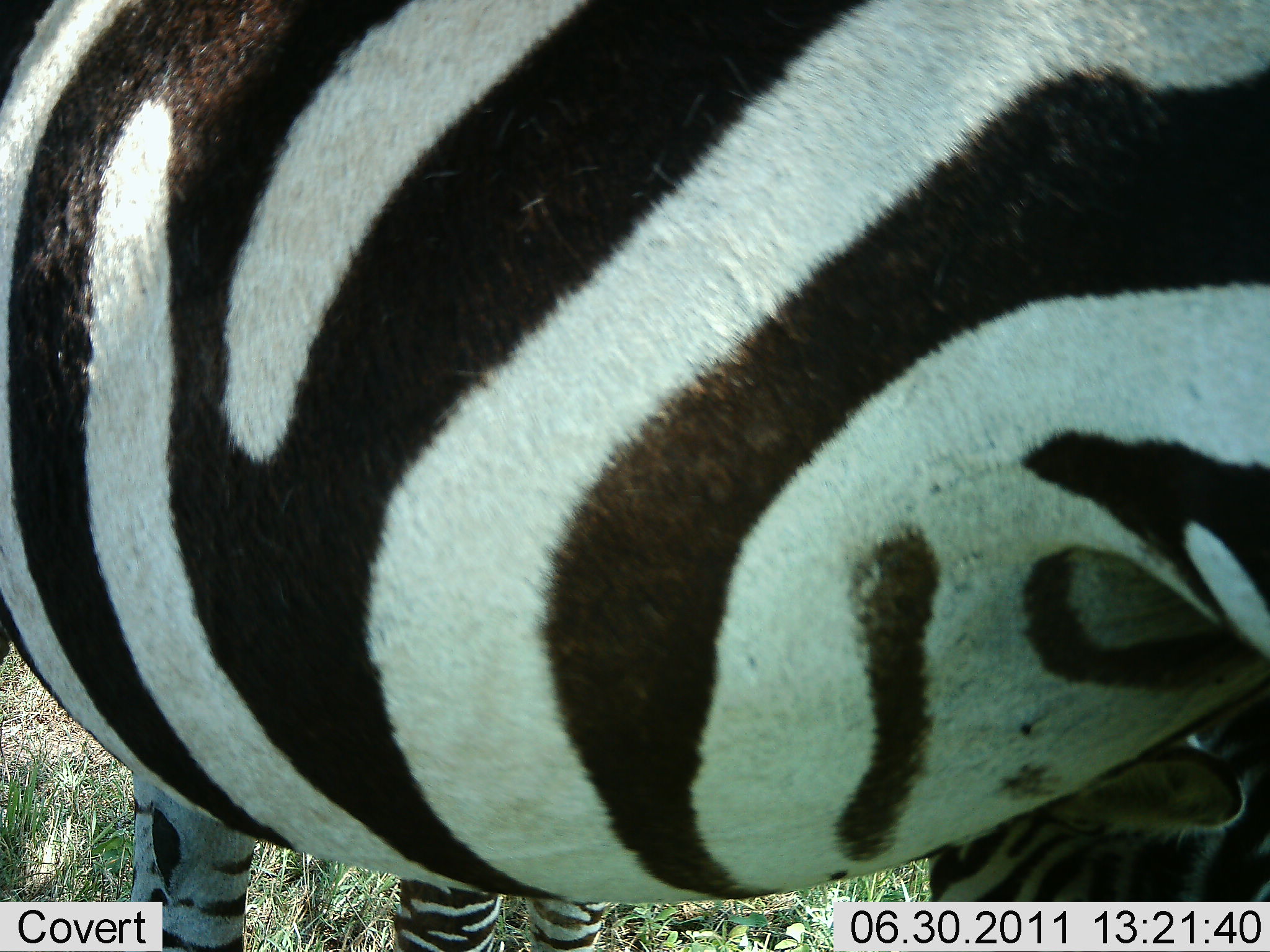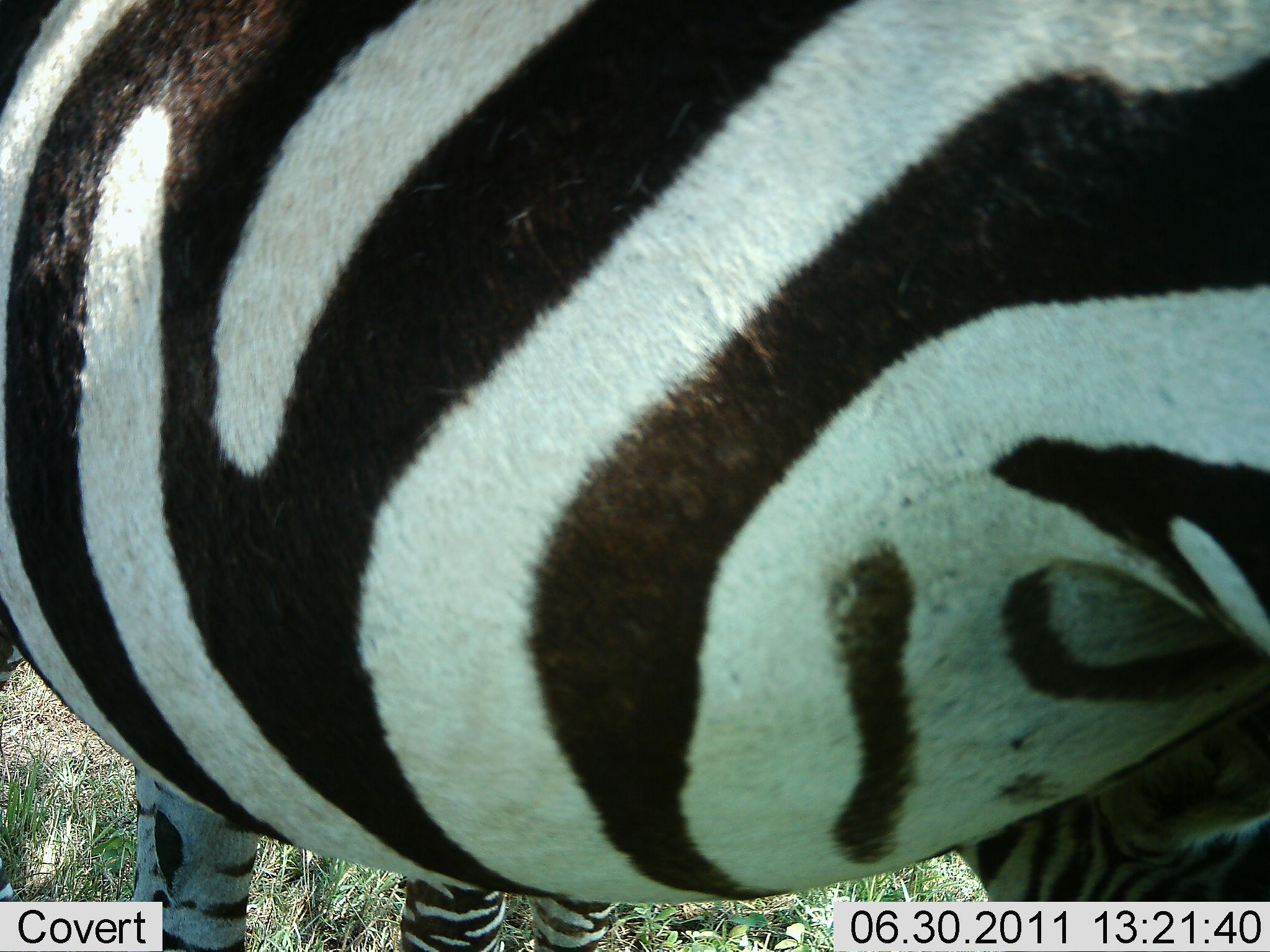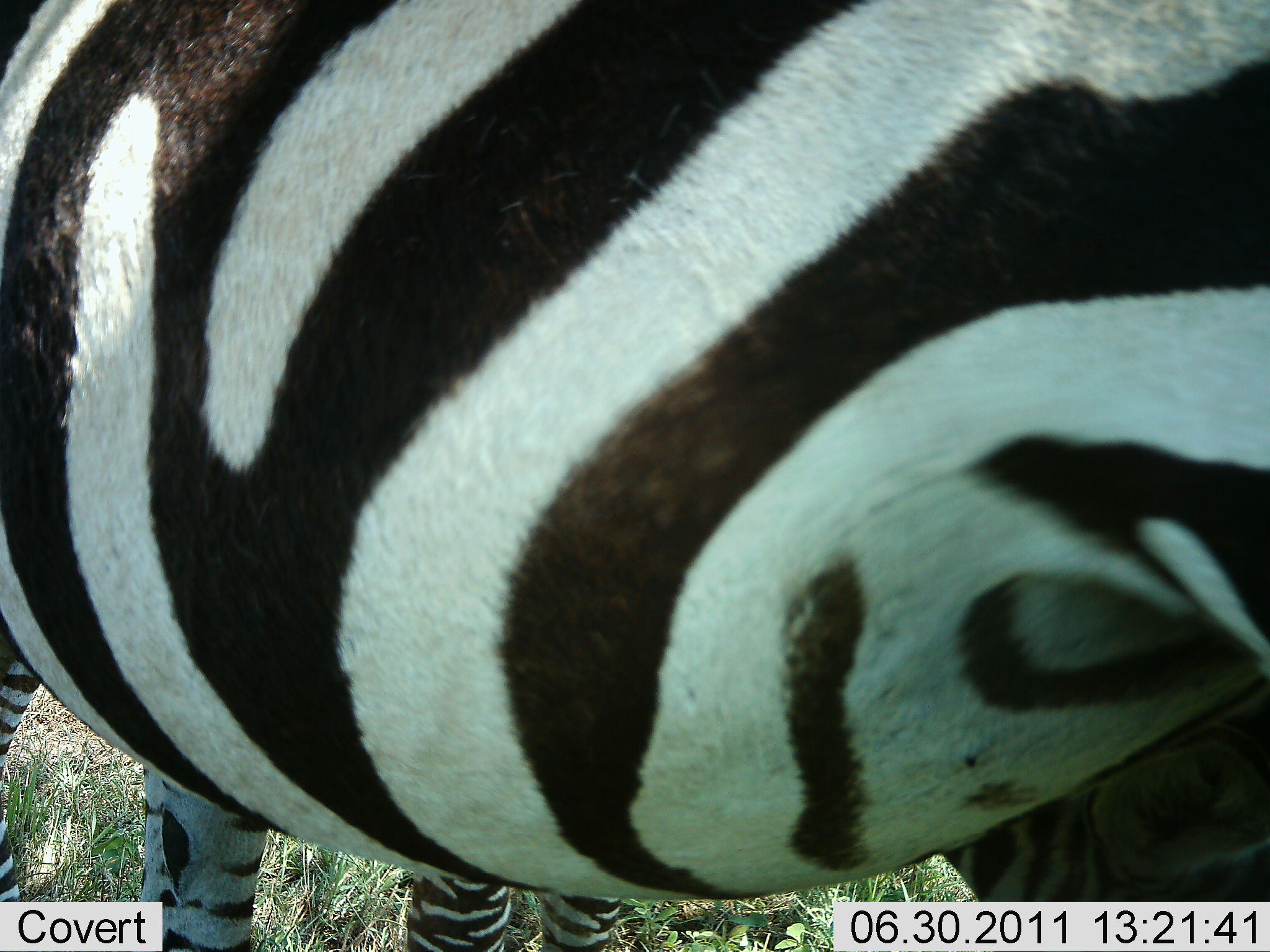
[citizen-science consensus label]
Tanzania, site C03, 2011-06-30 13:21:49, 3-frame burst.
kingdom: Animalia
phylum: Chordata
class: Mammalia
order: Perissodactyla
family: Equidae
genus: Equus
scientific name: Equus quagga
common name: plains zebra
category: zebra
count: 1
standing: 75%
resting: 0%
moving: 8%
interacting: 0%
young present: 17%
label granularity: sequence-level